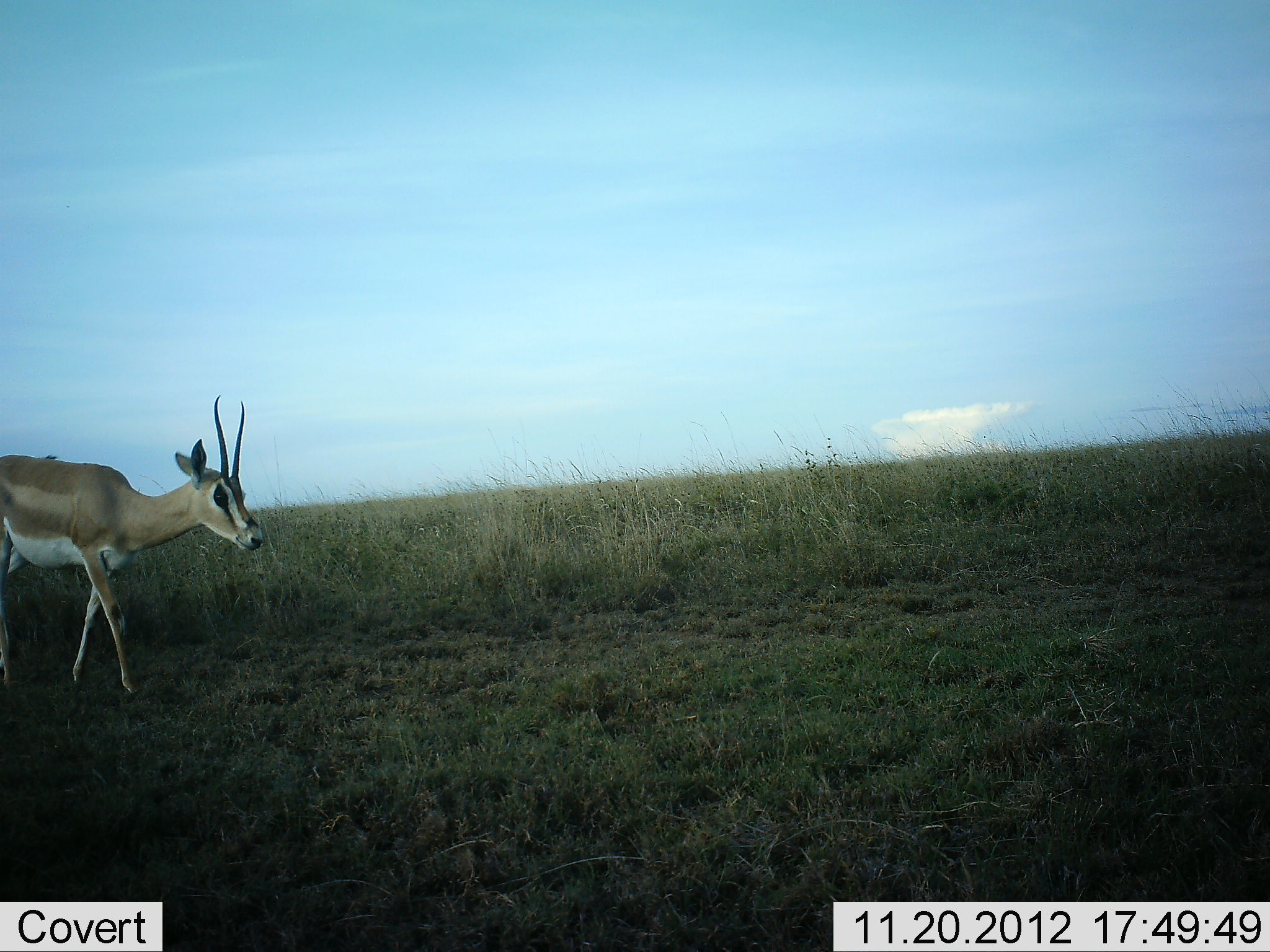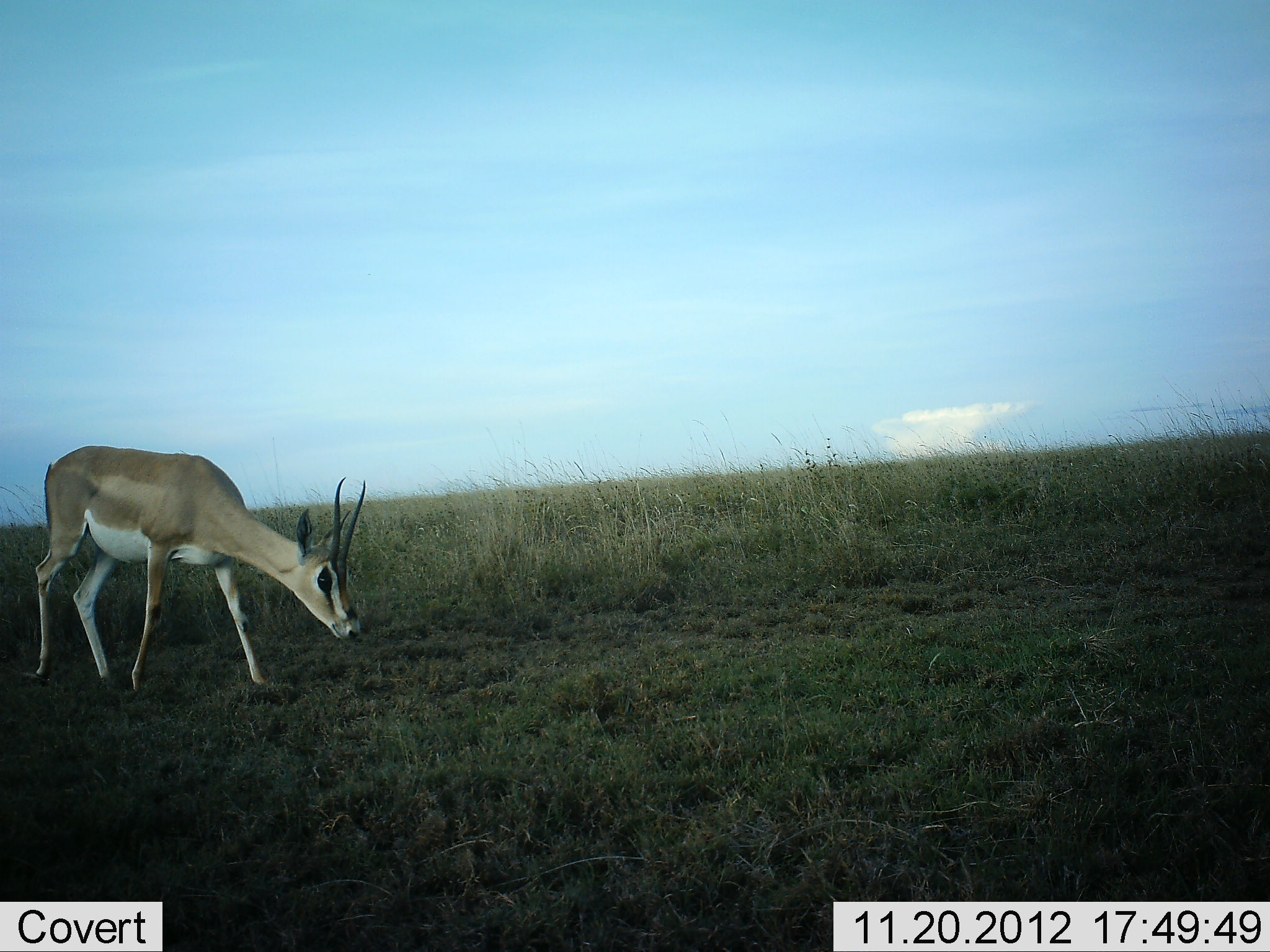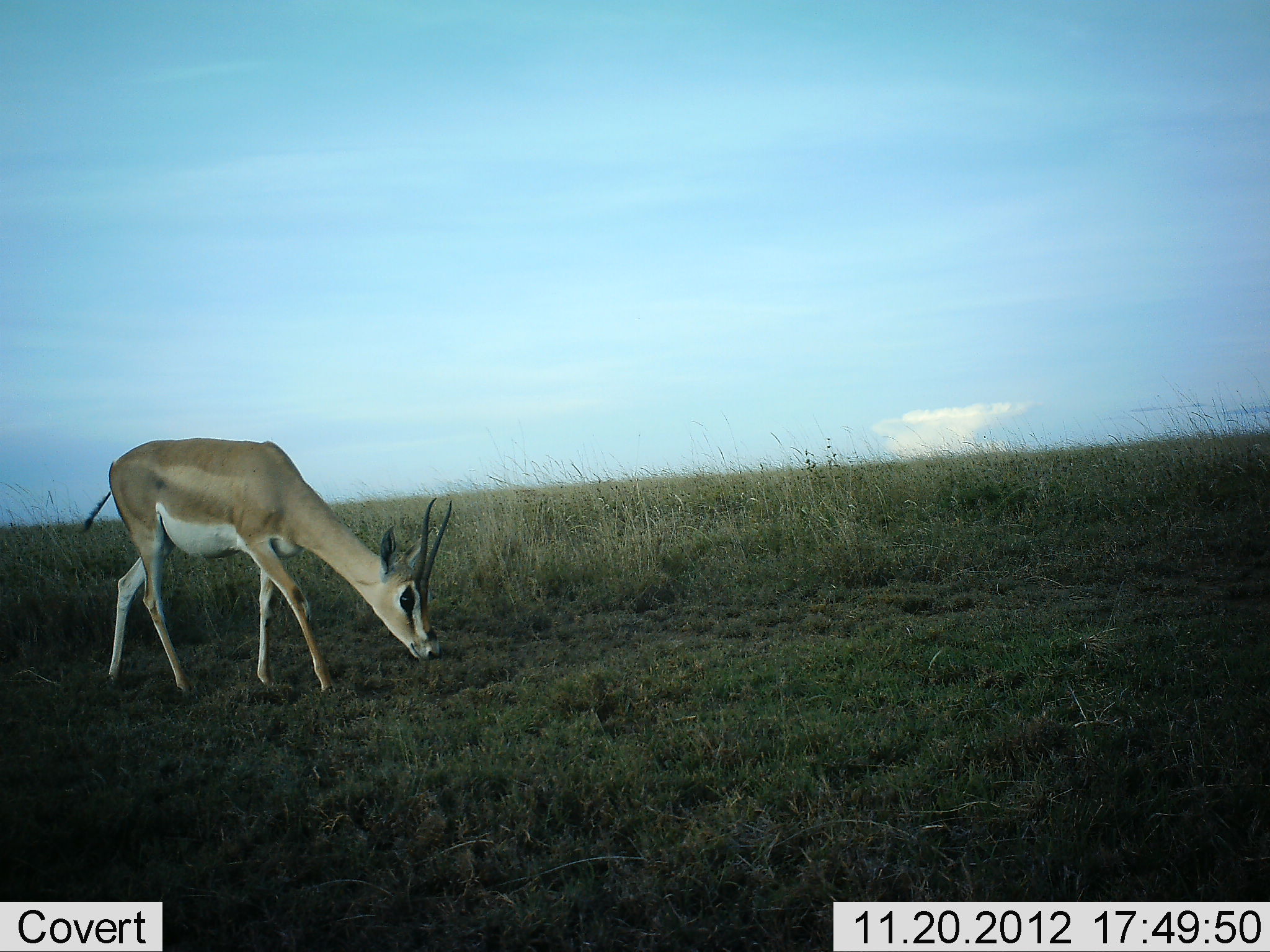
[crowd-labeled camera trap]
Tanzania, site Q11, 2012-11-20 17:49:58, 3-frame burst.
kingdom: Animalia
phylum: Chordata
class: Mammalia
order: Artiodactyla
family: Bovidae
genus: Nanger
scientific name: Nanger granti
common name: grant's gazelle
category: gazellegrants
Gazellegrants (grant's gazelle) (Nanger granti), count 1. Behavior (volunteer vote fractions): standing 30%, resting 0%, moving 70%, interacting 0%. Young present (vote fraction): 0%. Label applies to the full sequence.